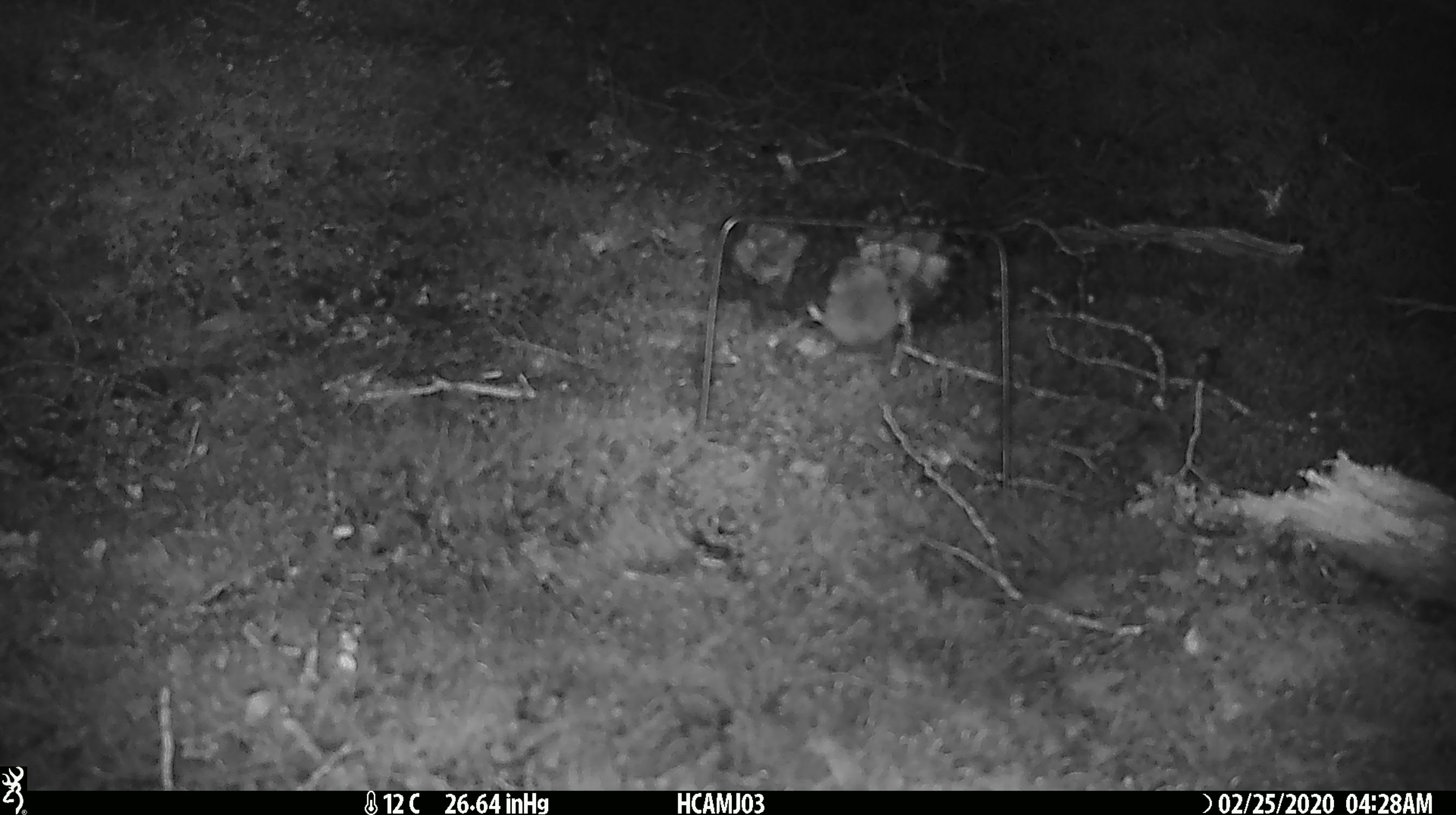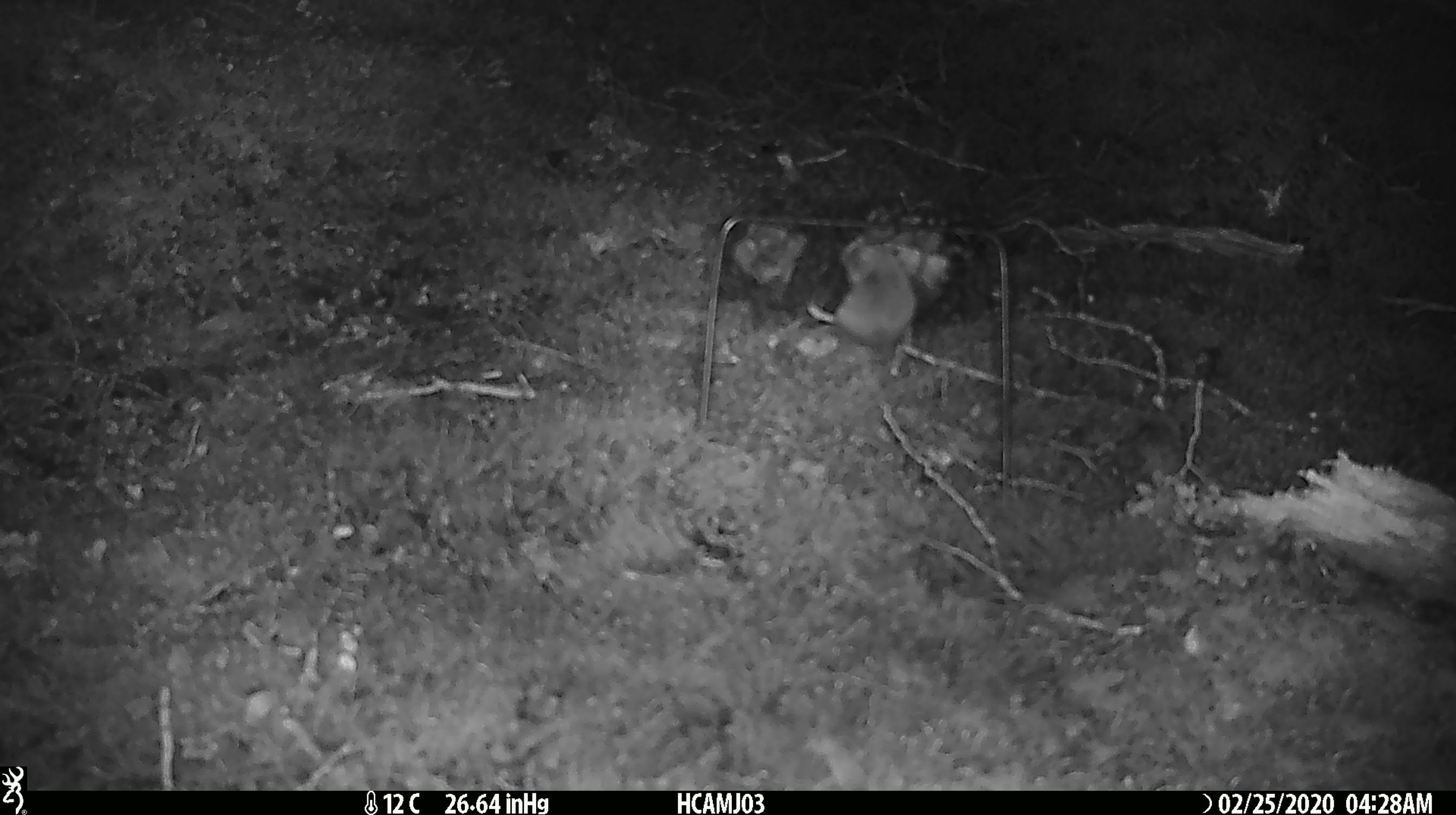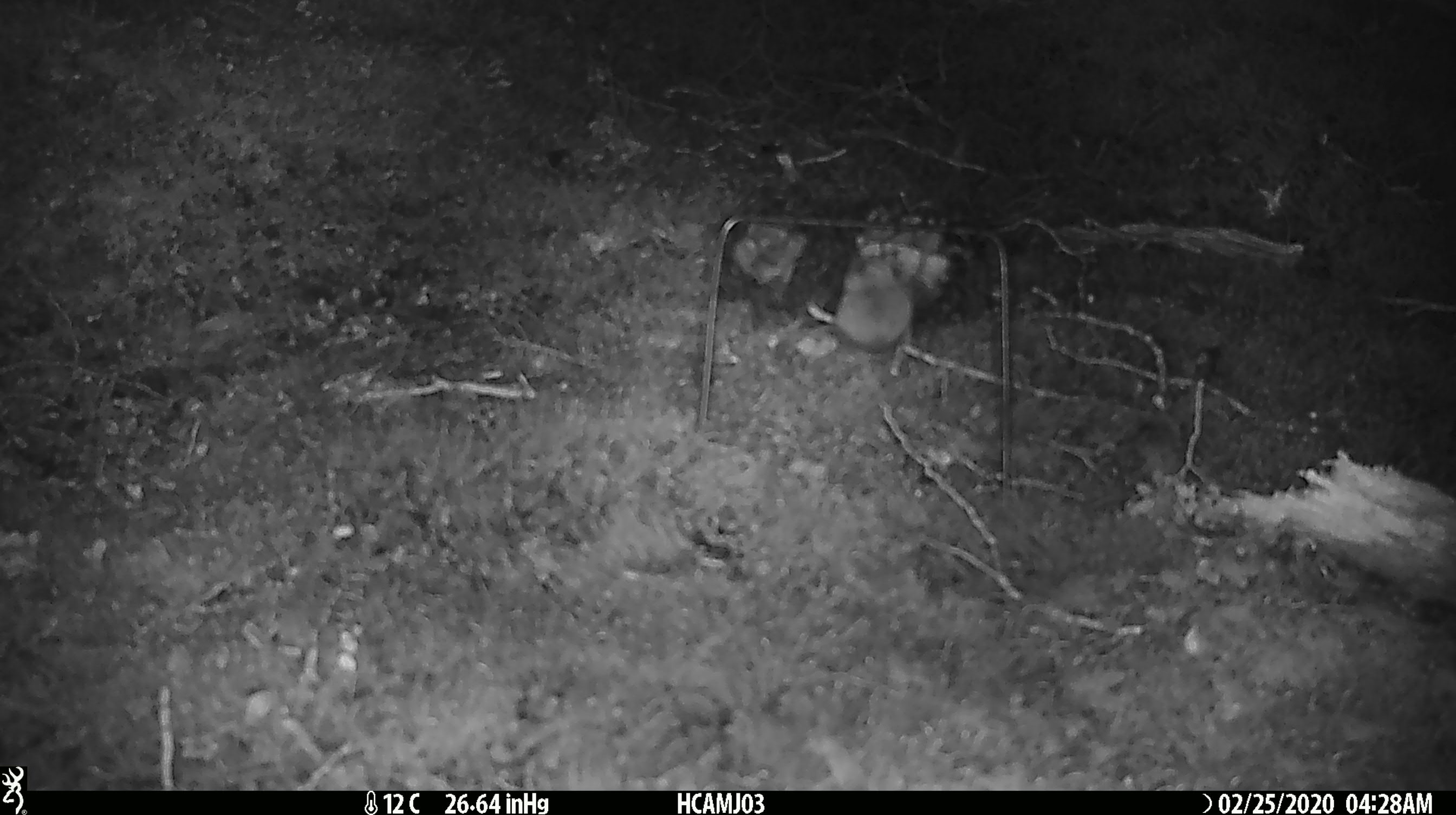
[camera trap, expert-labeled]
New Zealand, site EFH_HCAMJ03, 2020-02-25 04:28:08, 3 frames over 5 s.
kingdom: Animalia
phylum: Chordata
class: Mammalia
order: Rodentia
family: Muridae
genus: Mus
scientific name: Mus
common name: mouse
Mouse (Mus).